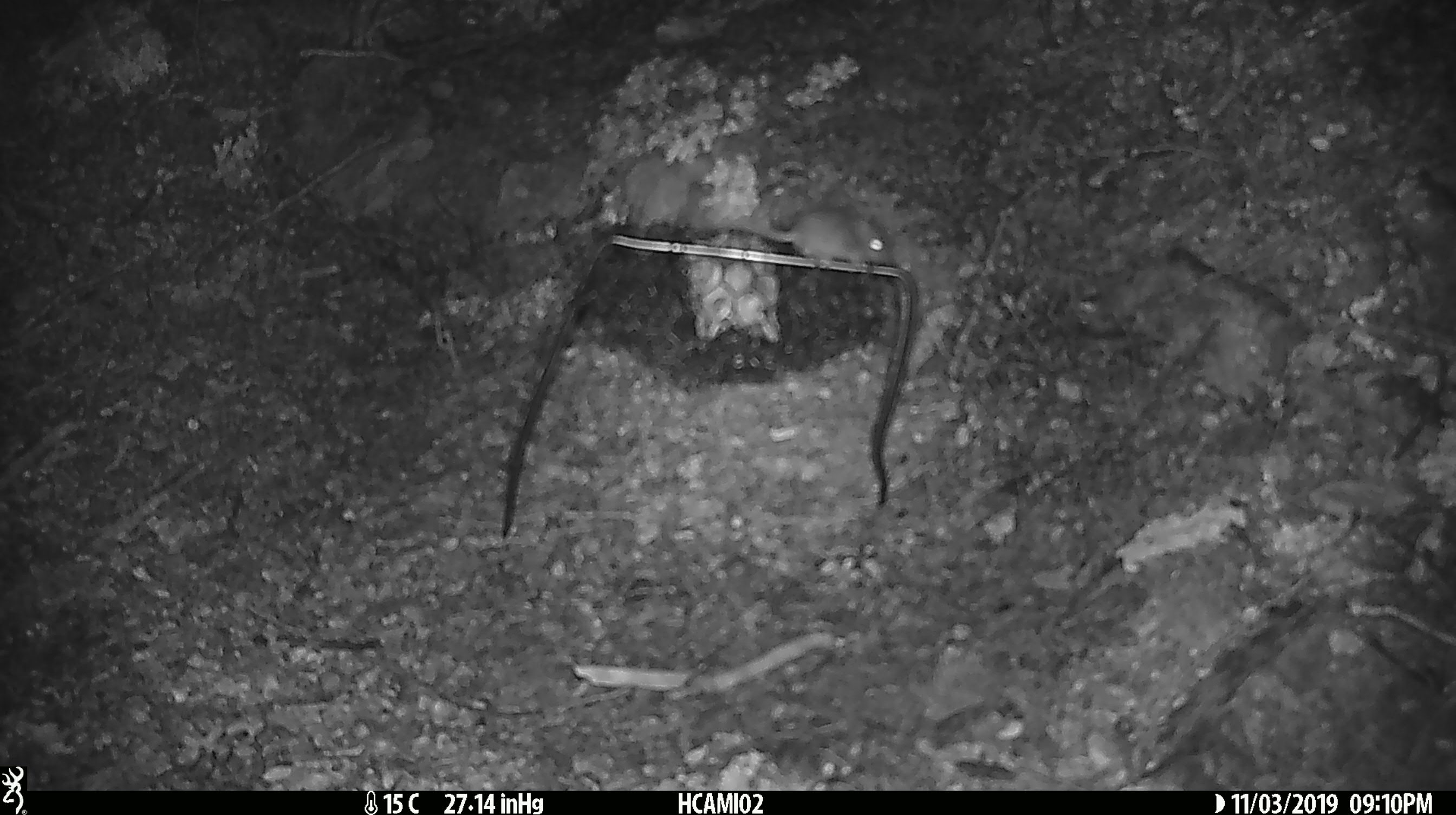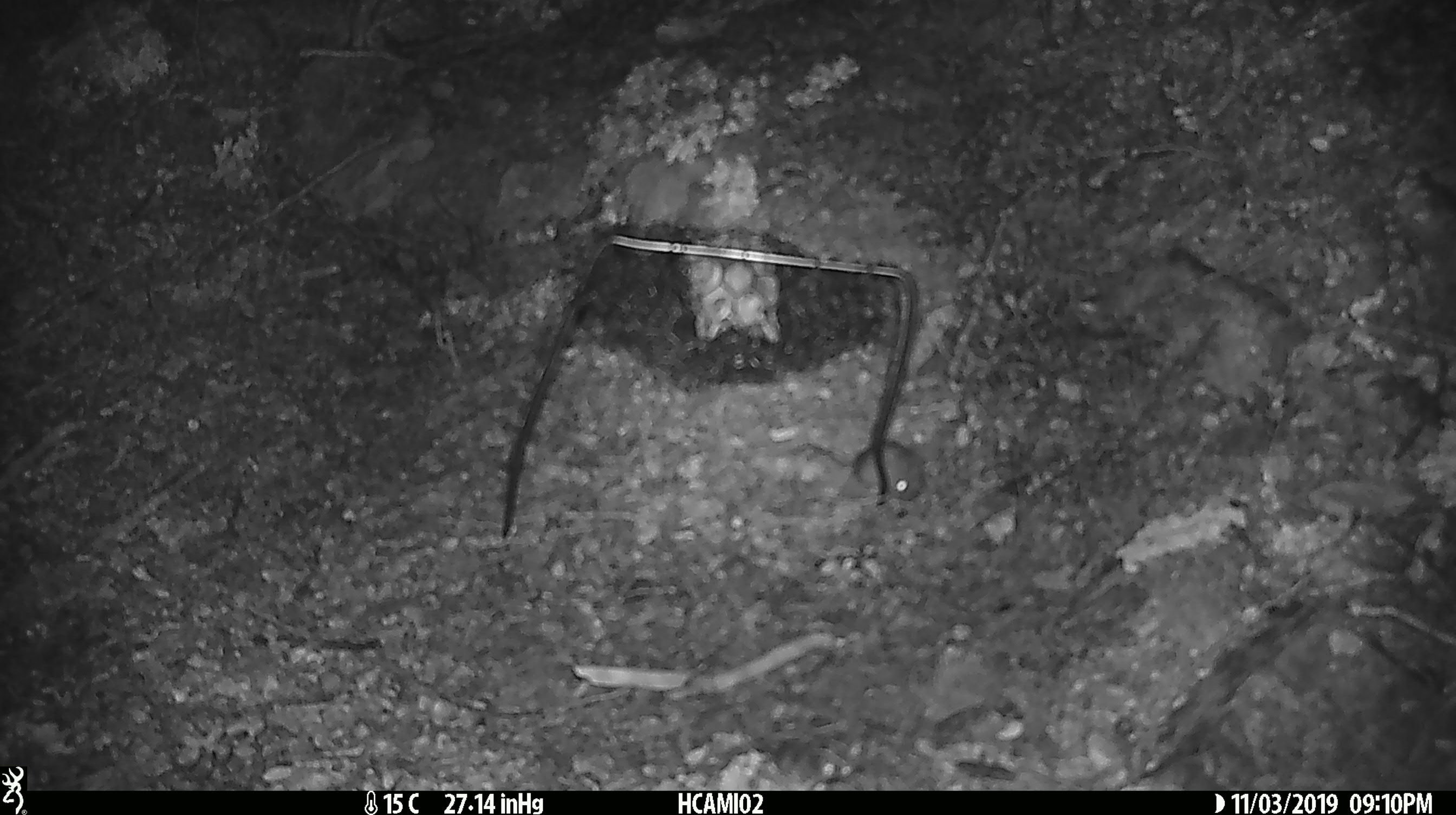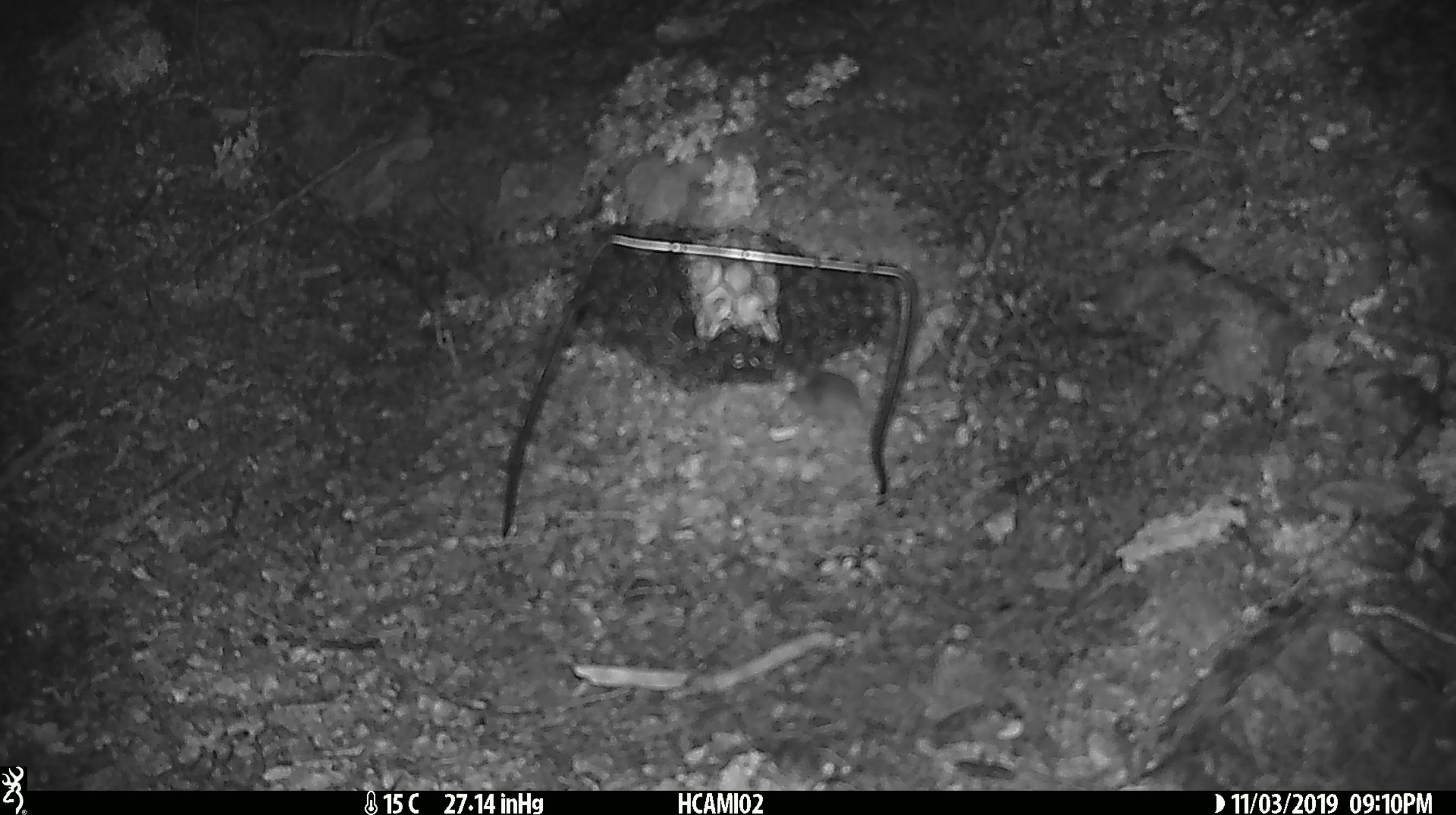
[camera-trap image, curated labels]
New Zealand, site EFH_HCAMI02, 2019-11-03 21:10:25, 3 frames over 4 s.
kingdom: Animalia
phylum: Chordata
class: Mammalia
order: Rodentia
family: Muridae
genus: Mus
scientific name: Mus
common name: mouse